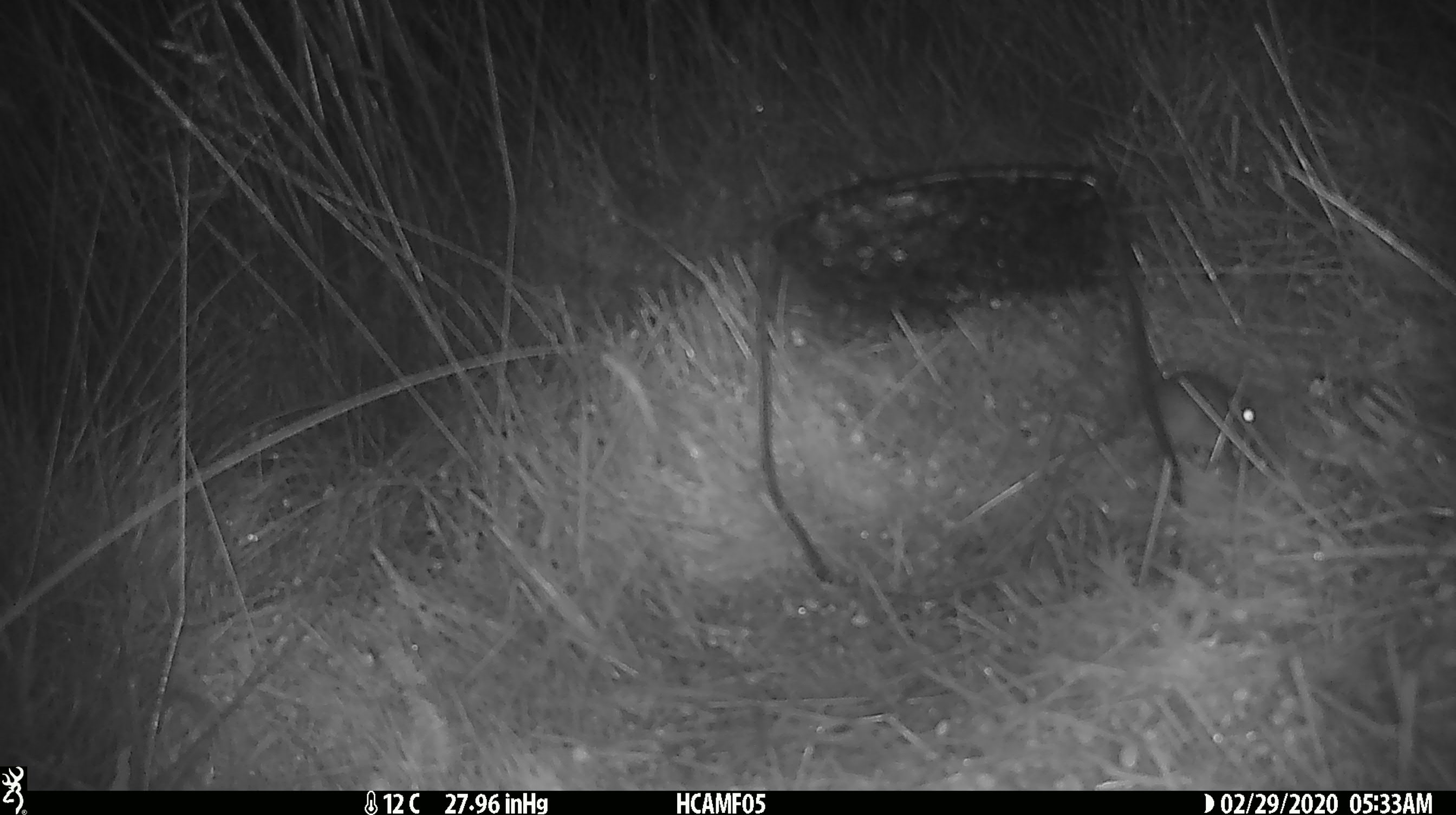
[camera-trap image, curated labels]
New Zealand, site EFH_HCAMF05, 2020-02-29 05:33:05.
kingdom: Animalia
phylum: Chordata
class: Mammalia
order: Rodentia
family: Muridae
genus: Mus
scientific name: Mus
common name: mouse